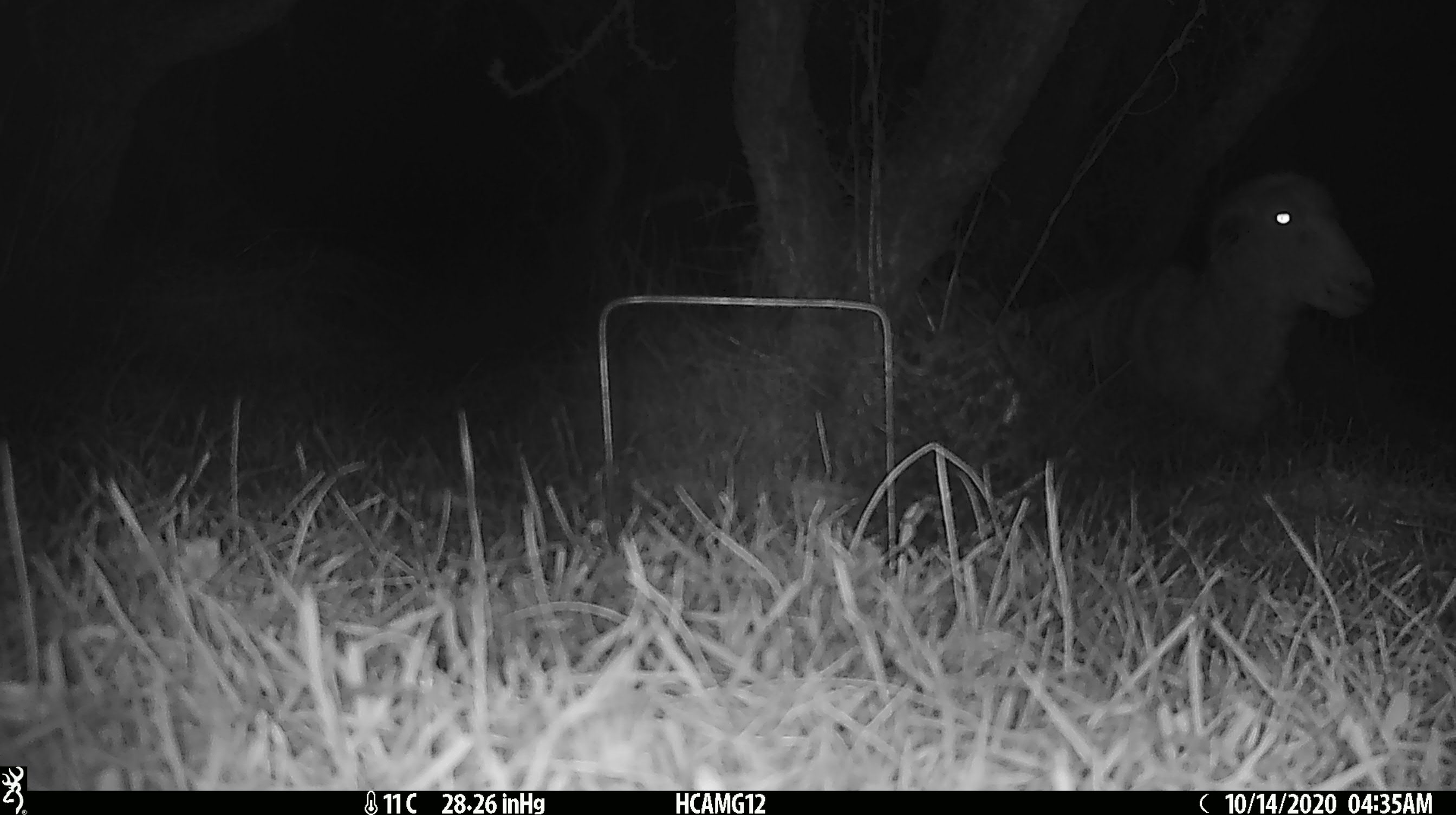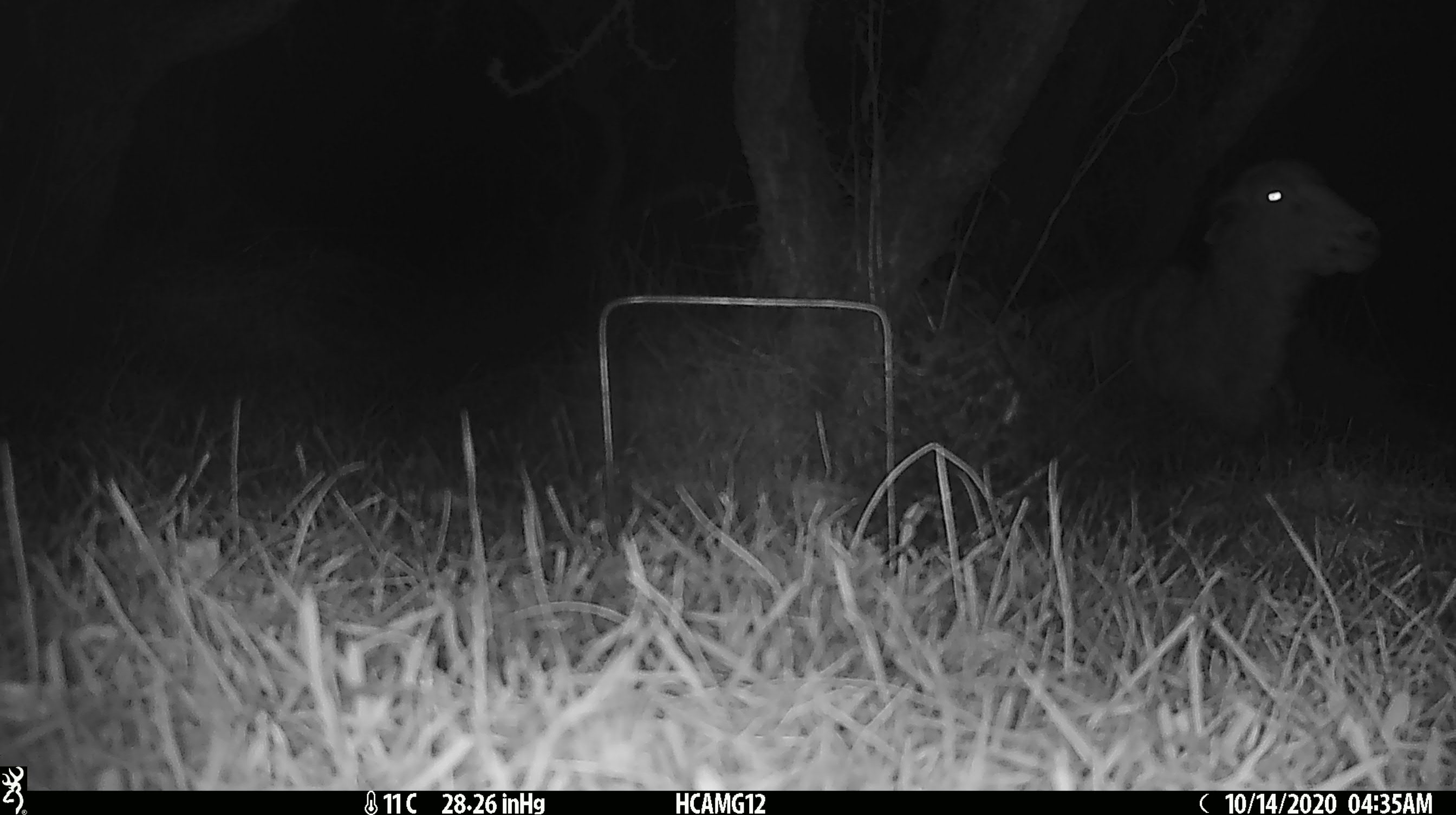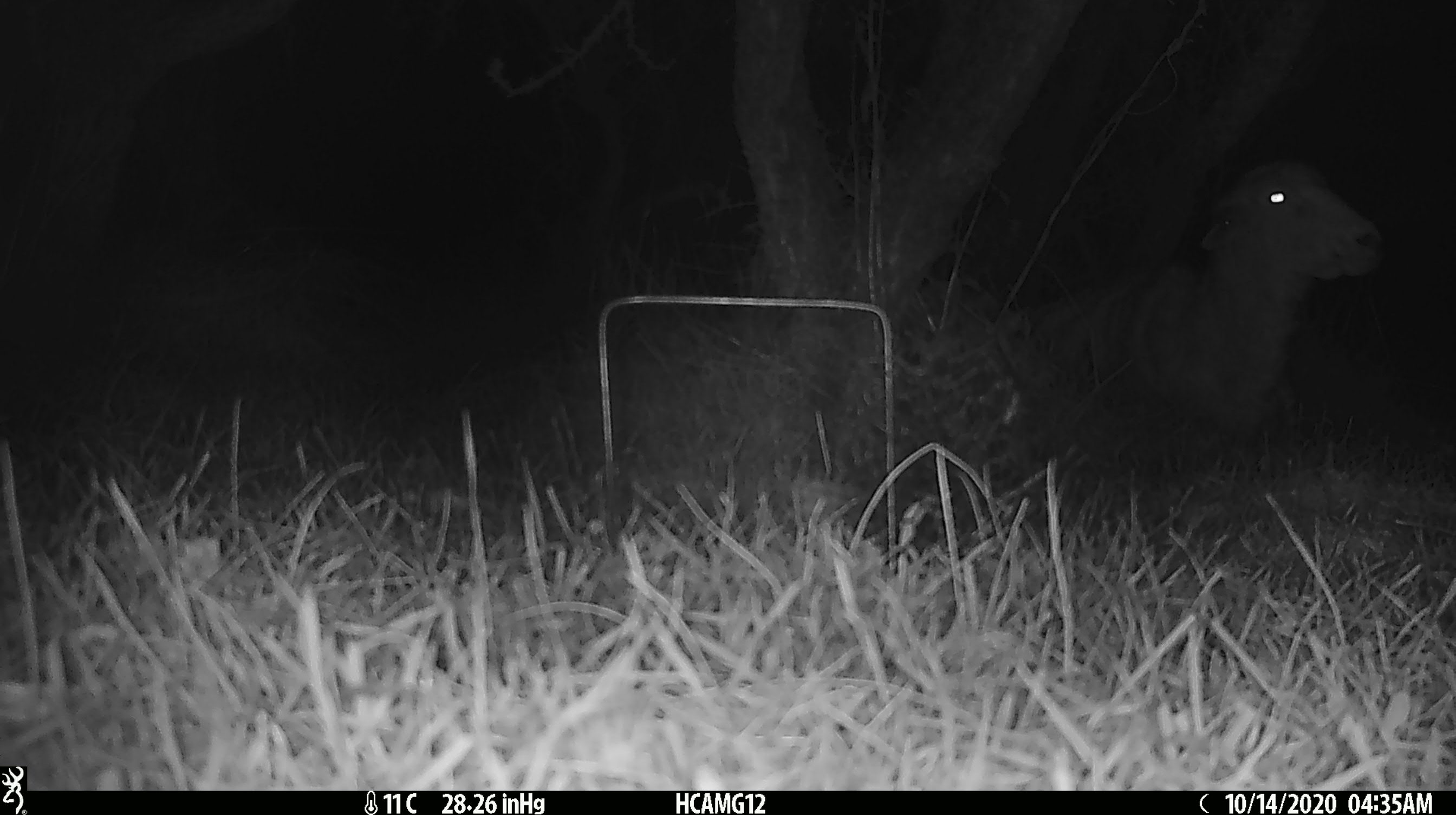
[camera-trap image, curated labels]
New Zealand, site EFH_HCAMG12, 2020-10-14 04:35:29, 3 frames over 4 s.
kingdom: Animalia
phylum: Chordata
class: Mammalia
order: Artiodactyla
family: Bovidae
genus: Ovis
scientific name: Ovis aries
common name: domestic sheep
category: sheep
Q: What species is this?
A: Sheep (domestic sheep) (Ovis aries).